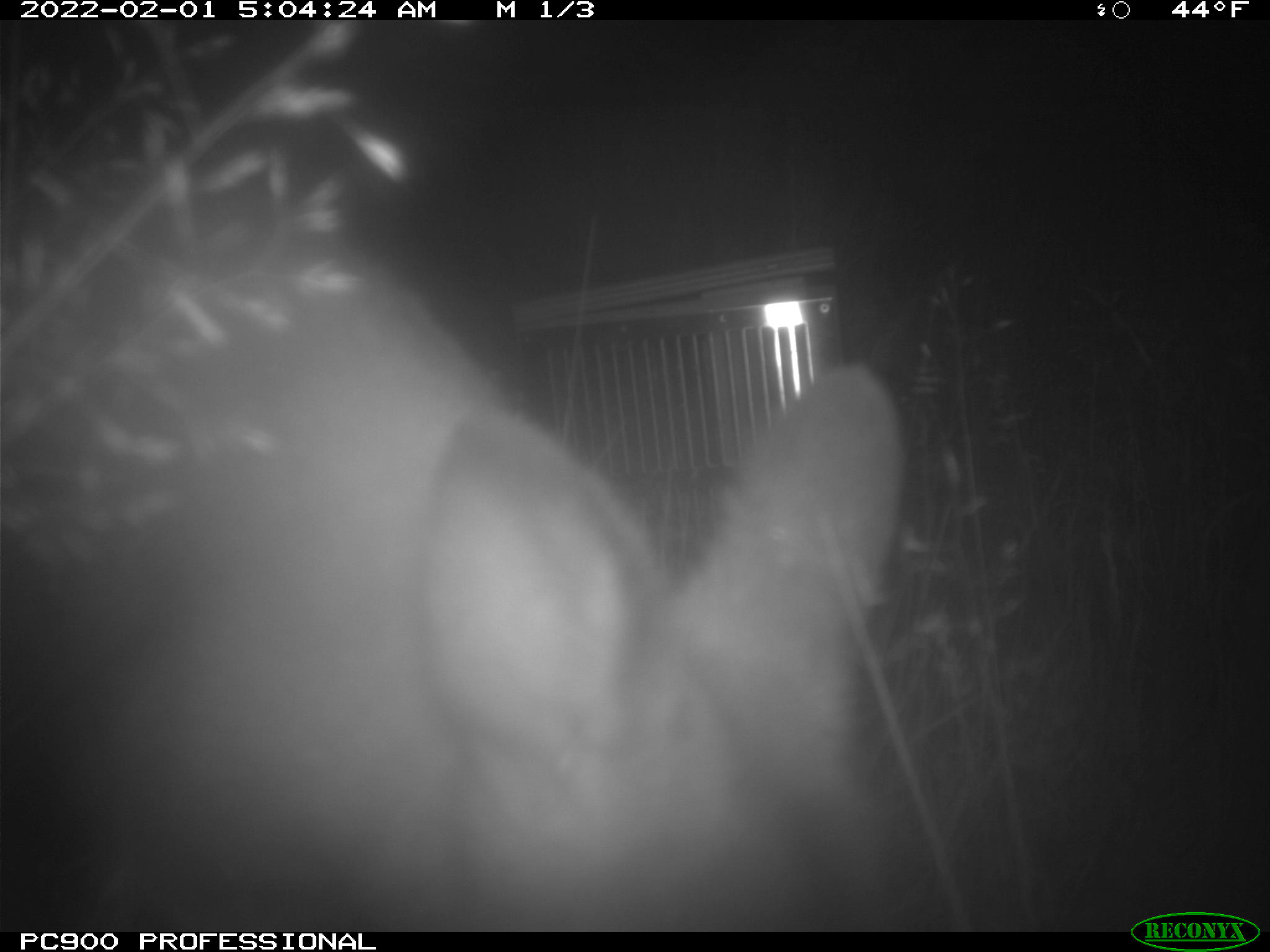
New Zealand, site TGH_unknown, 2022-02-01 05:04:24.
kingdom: Animalia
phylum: Chordata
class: Mammalia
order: Diprotodontia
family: Macropodidae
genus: Notamacropus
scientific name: Notamacropus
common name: wallaby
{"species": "wallaby (Notamacropus)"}